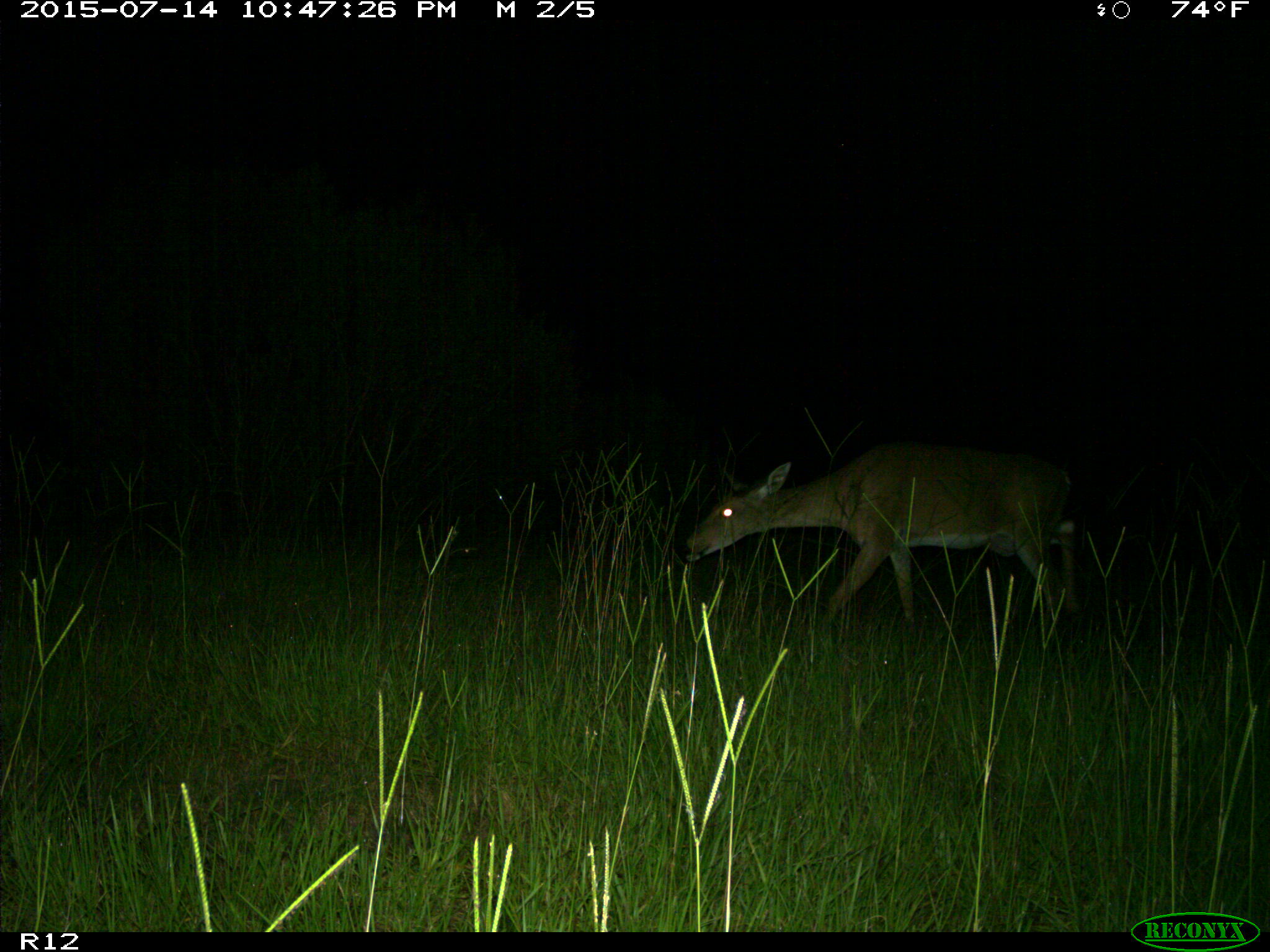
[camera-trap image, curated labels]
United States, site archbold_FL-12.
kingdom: Animalia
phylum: Chordata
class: Mammalia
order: Artiodactyla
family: Cervidae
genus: Odocoileus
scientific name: Odocoileus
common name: deer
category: unidentified deer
Unidentified deer (deer) (Odocoileus).